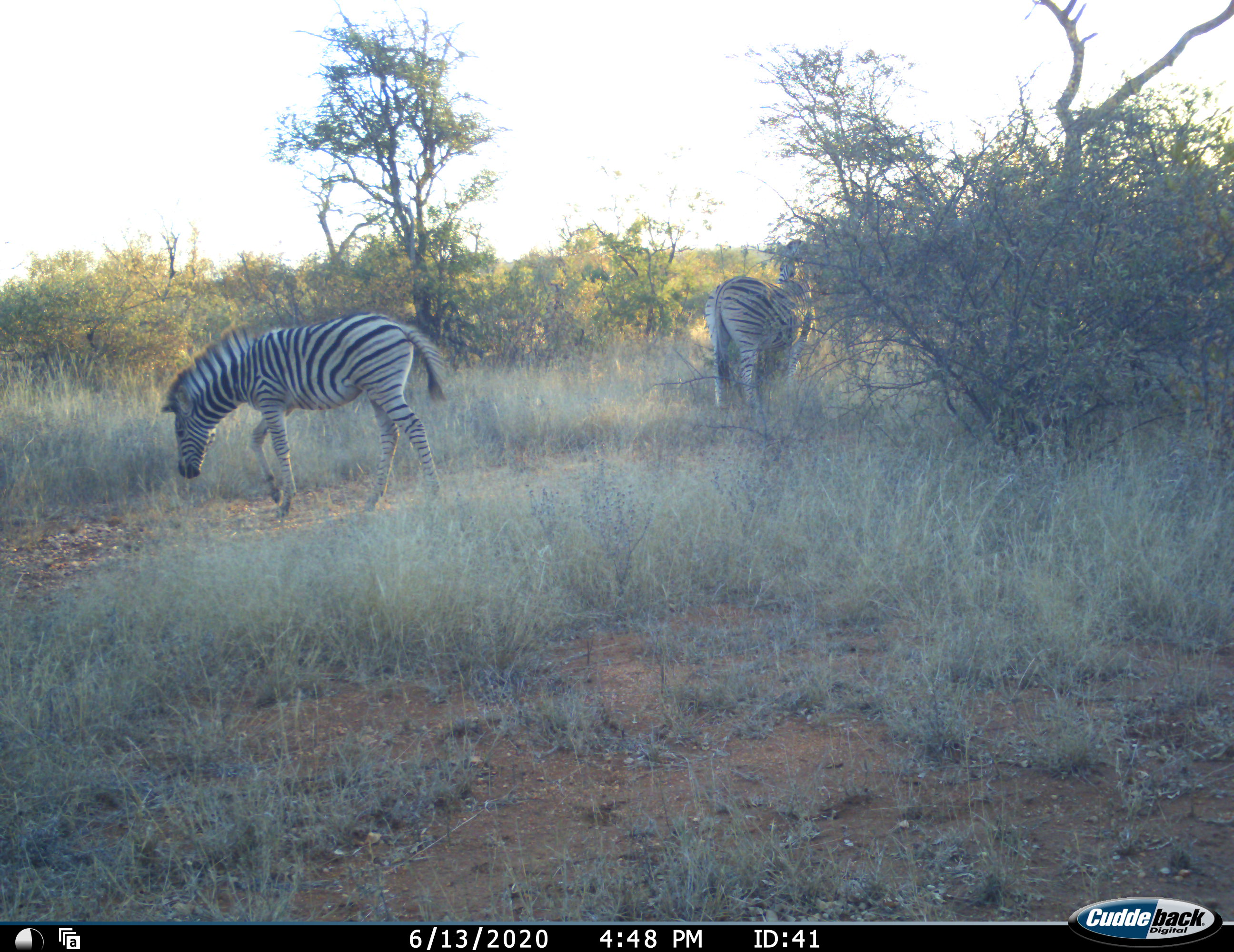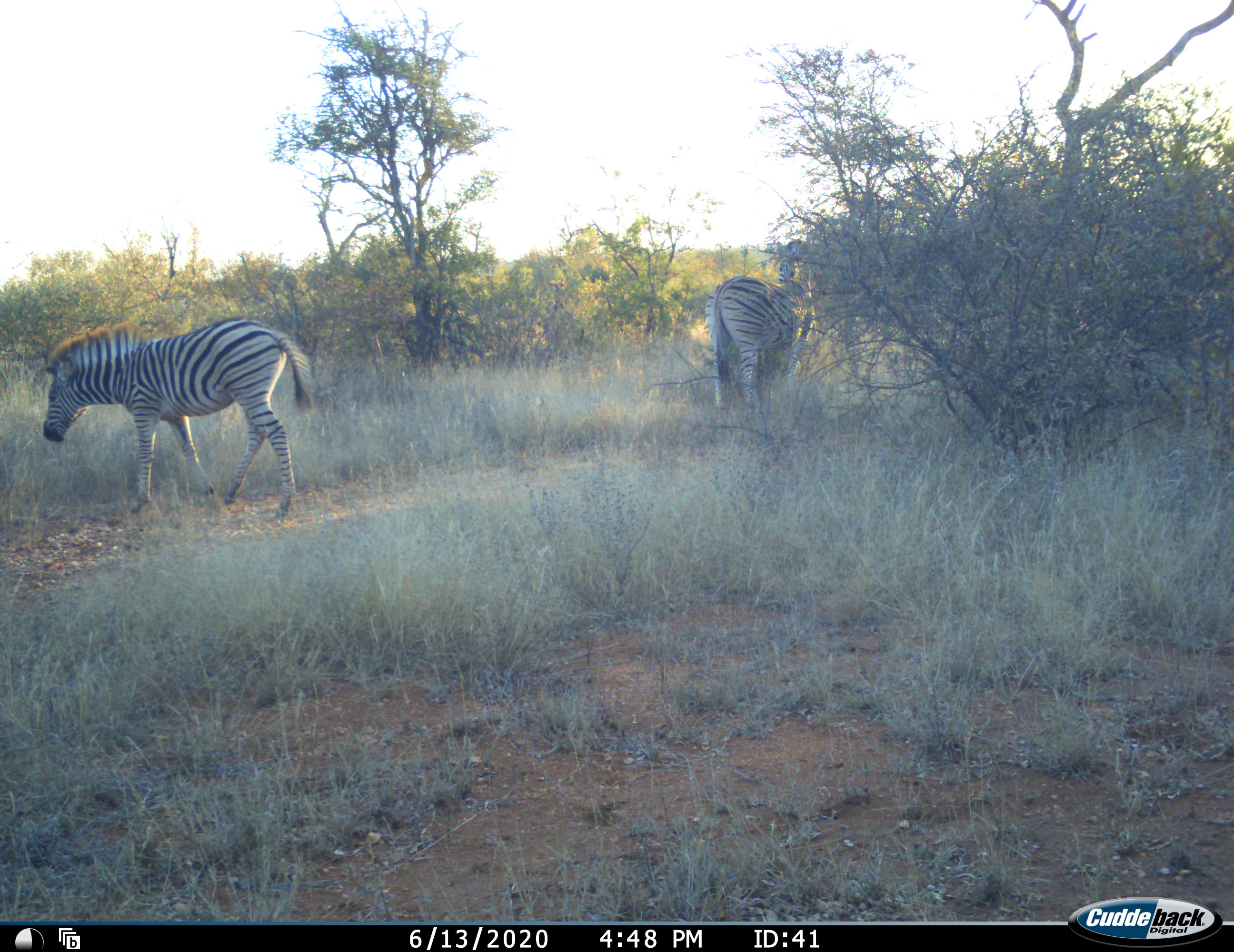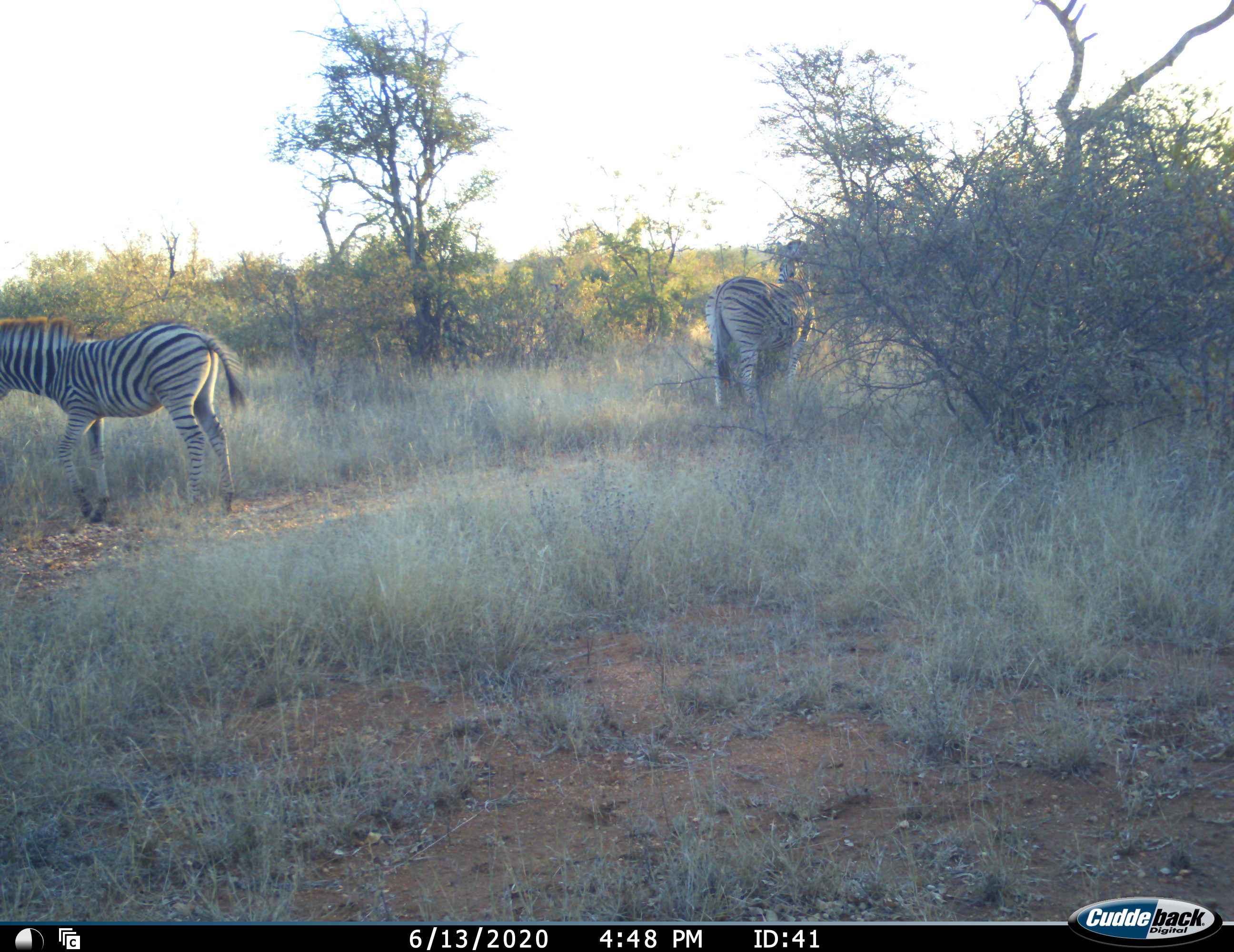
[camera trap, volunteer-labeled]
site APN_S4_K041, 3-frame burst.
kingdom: Animalia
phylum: Chordata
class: Mammalia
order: Perissodactyla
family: Equidae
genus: Equus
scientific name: Equus quagga burchellii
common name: burchell's zebra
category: zebraburchells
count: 2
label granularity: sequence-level